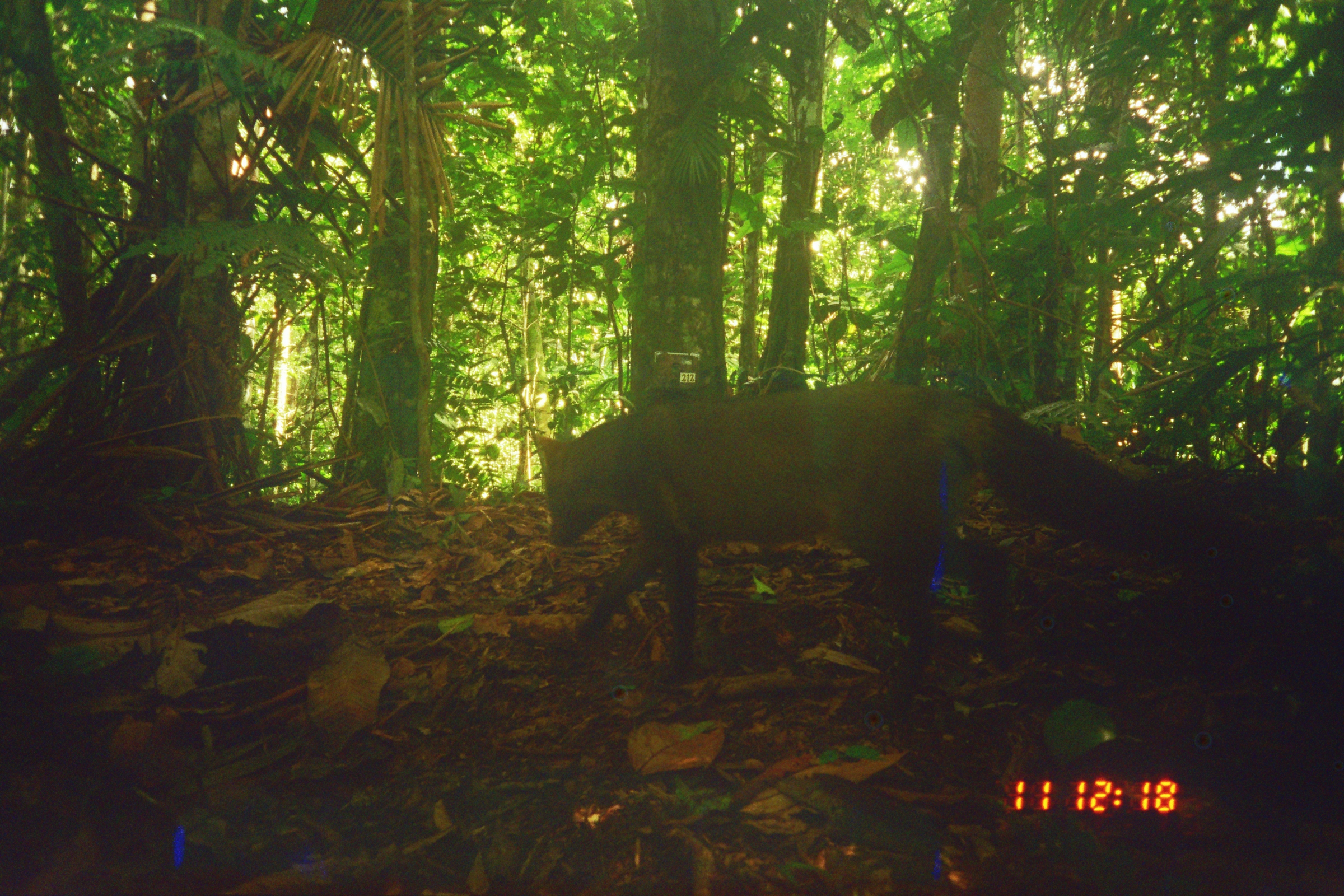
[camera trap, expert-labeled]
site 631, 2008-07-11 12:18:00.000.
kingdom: Animalia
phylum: Chordata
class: Mammalia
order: Carnivora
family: Canidae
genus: Atelocynus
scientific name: Atelocynus microtis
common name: short-eared dog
Atelocynus microtis (short-eared dog).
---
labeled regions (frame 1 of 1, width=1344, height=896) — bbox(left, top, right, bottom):
atelocynus microtis: bbox(533, 380, 1211, 720)